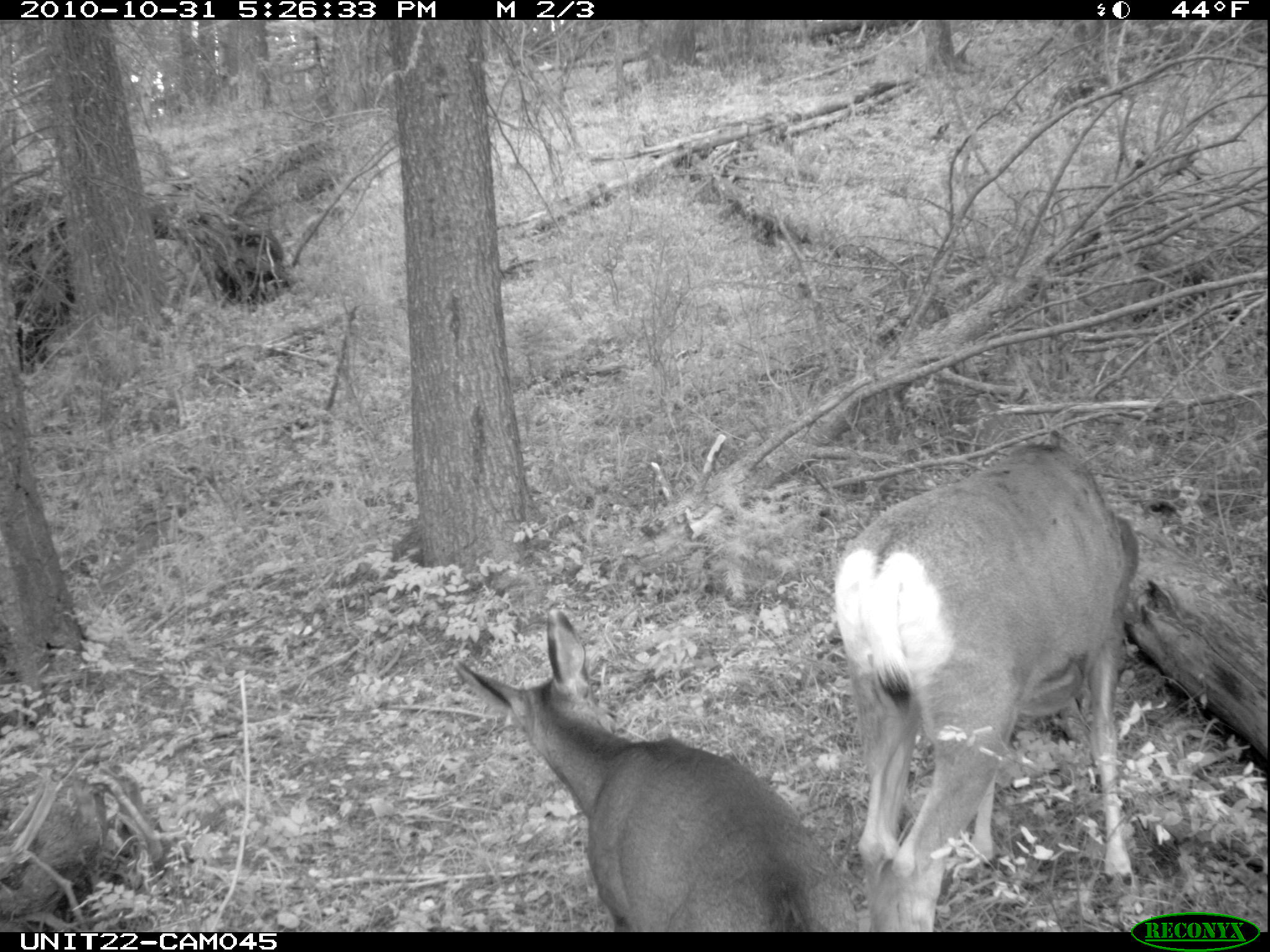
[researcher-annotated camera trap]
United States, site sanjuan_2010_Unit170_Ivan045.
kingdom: Animalia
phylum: Chordata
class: Mammalia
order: Artiodactyla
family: Cervidae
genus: Odocoileus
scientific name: Odocoileus hemionus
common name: mule deer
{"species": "Odocoileus hemionus (mule deer)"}